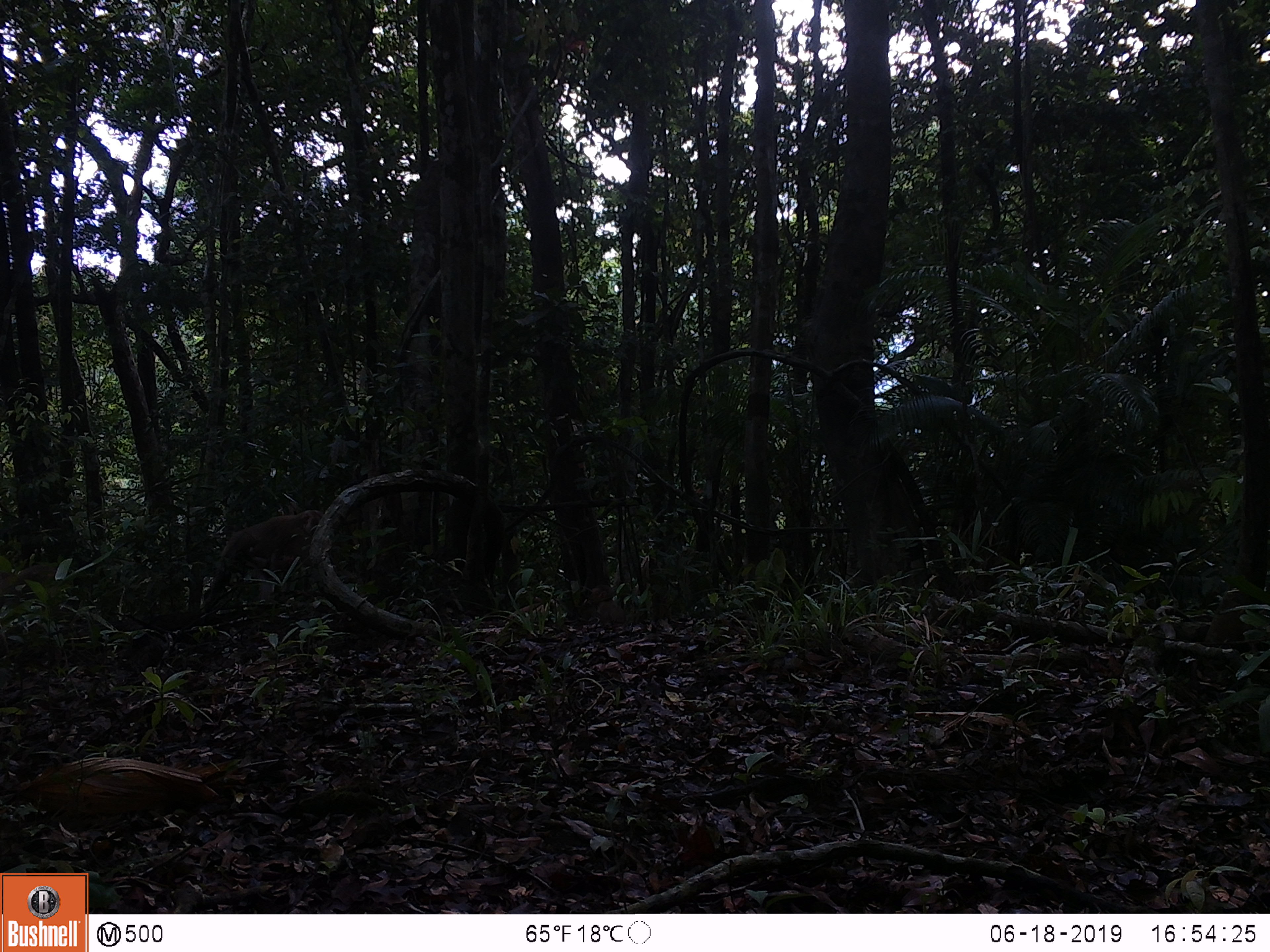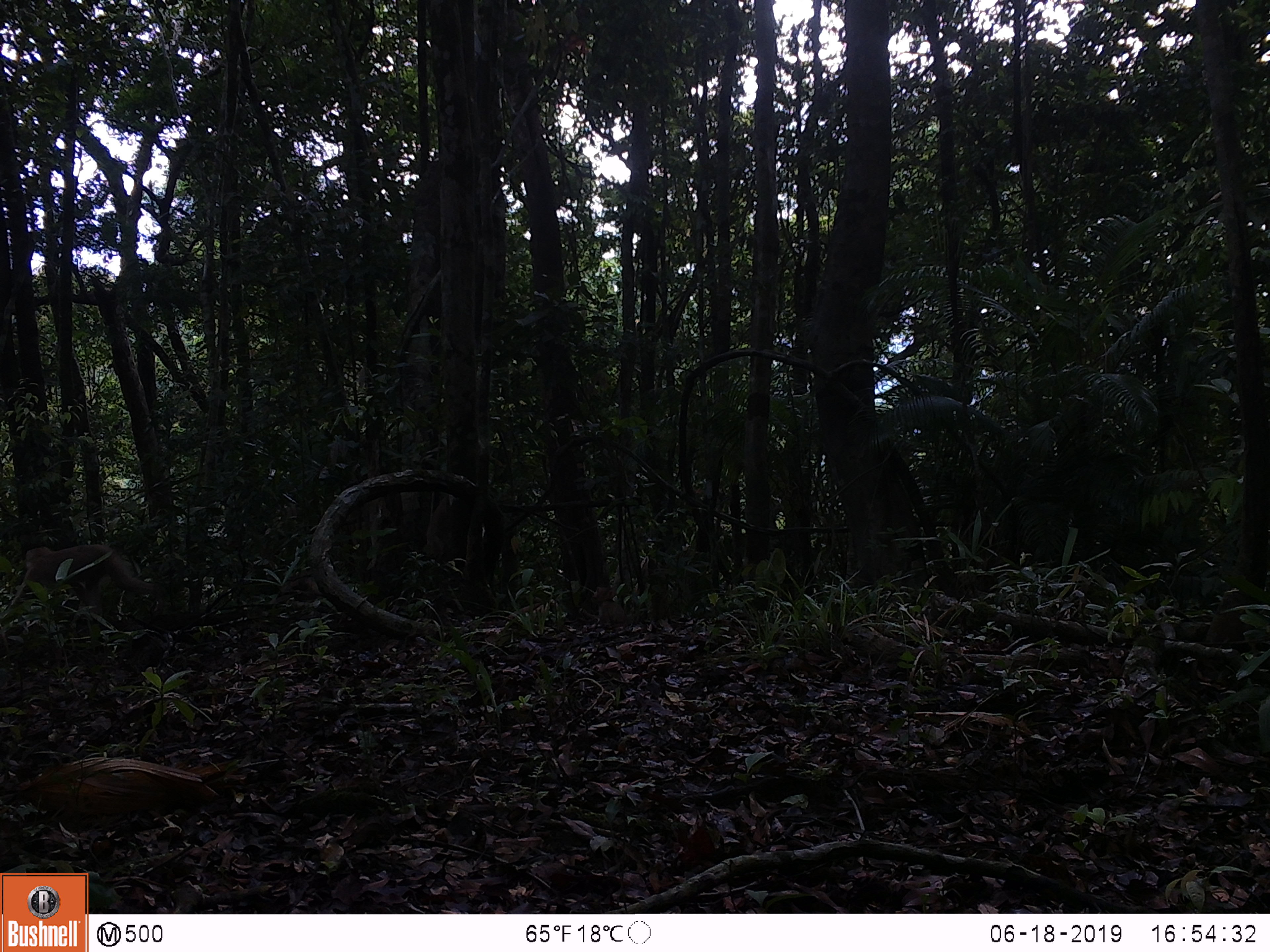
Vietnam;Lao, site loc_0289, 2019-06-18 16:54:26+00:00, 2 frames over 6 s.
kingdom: Animalia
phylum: Chordata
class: Mammalia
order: Primates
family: Cercopithecidae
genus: Macaca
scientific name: Macaca nemestrina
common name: pig-tailed macaque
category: pig tailed macaque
Pig tailed macaque (pig-tailed macaque) (Macaca nemestrina). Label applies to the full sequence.